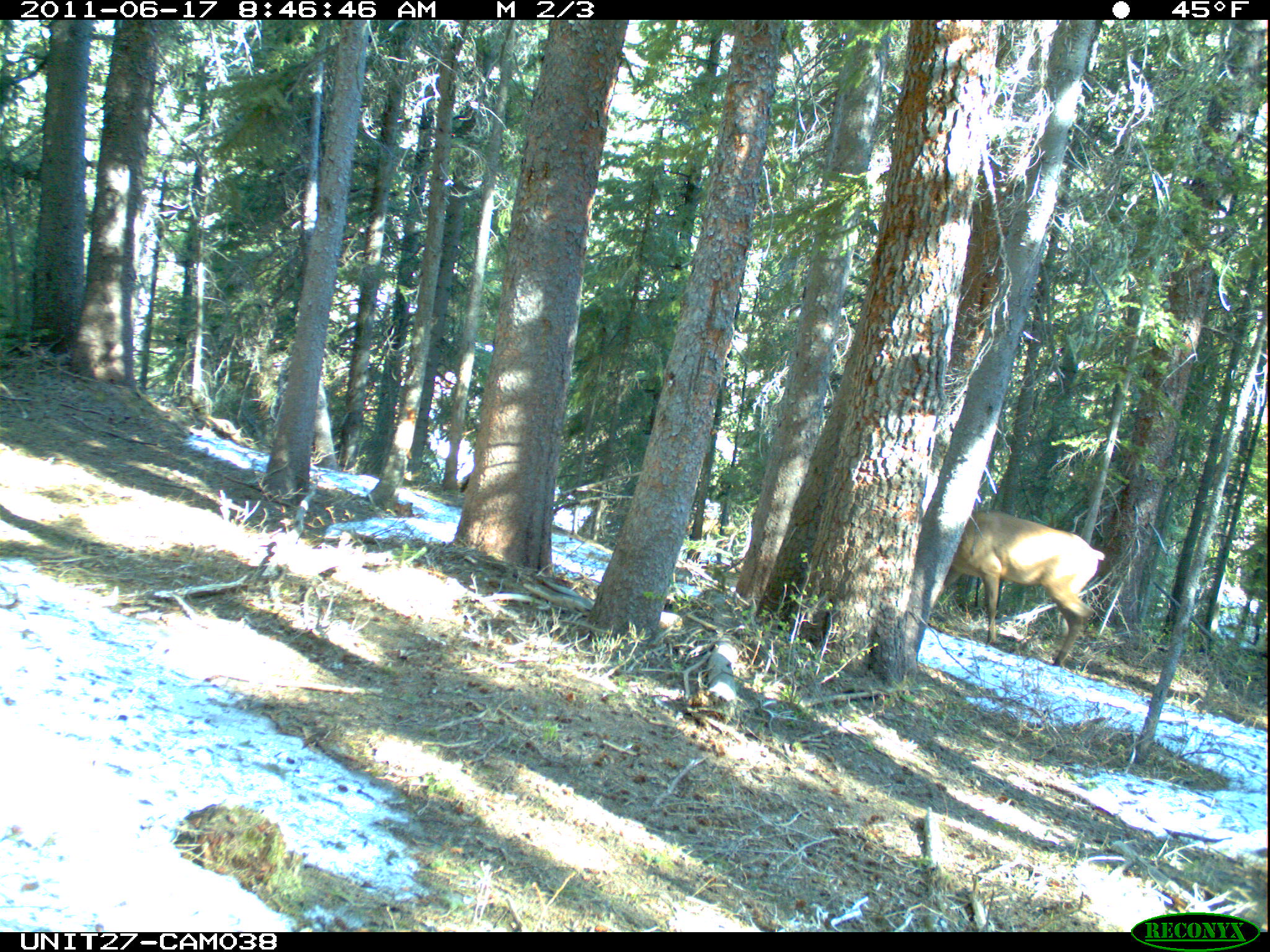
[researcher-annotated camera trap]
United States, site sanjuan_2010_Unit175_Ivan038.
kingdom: Animalia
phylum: Chordata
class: Mammalia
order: Artiodactyla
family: Cervidae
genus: Cervus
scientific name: Cervus elaphus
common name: red deer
Cervus elaphus (red deer).